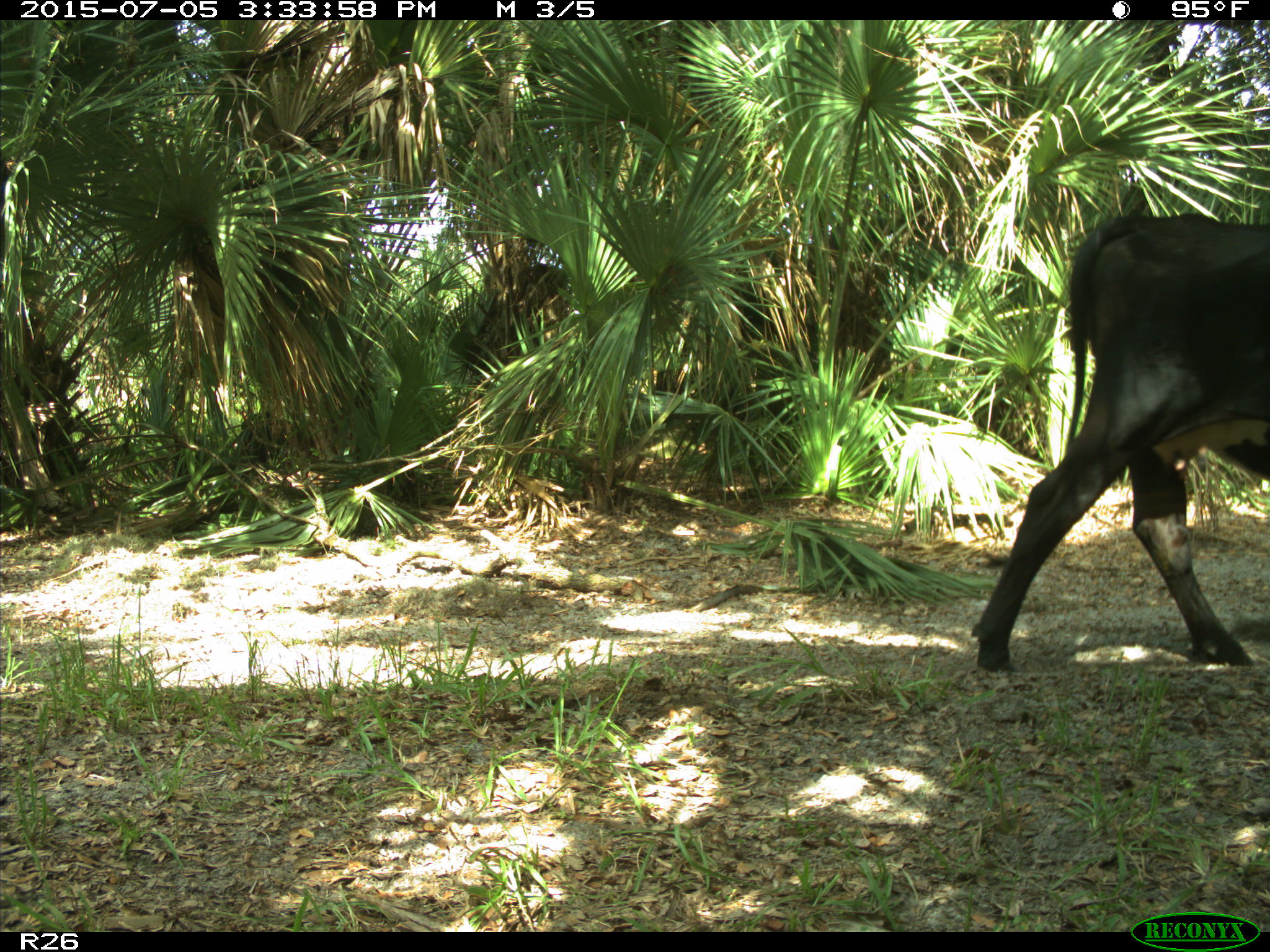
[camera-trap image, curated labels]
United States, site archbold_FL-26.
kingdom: Animalia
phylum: Chordata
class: Mammalia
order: Artiodactyla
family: Bovidae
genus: Bos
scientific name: Bos taurus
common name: domestic cow